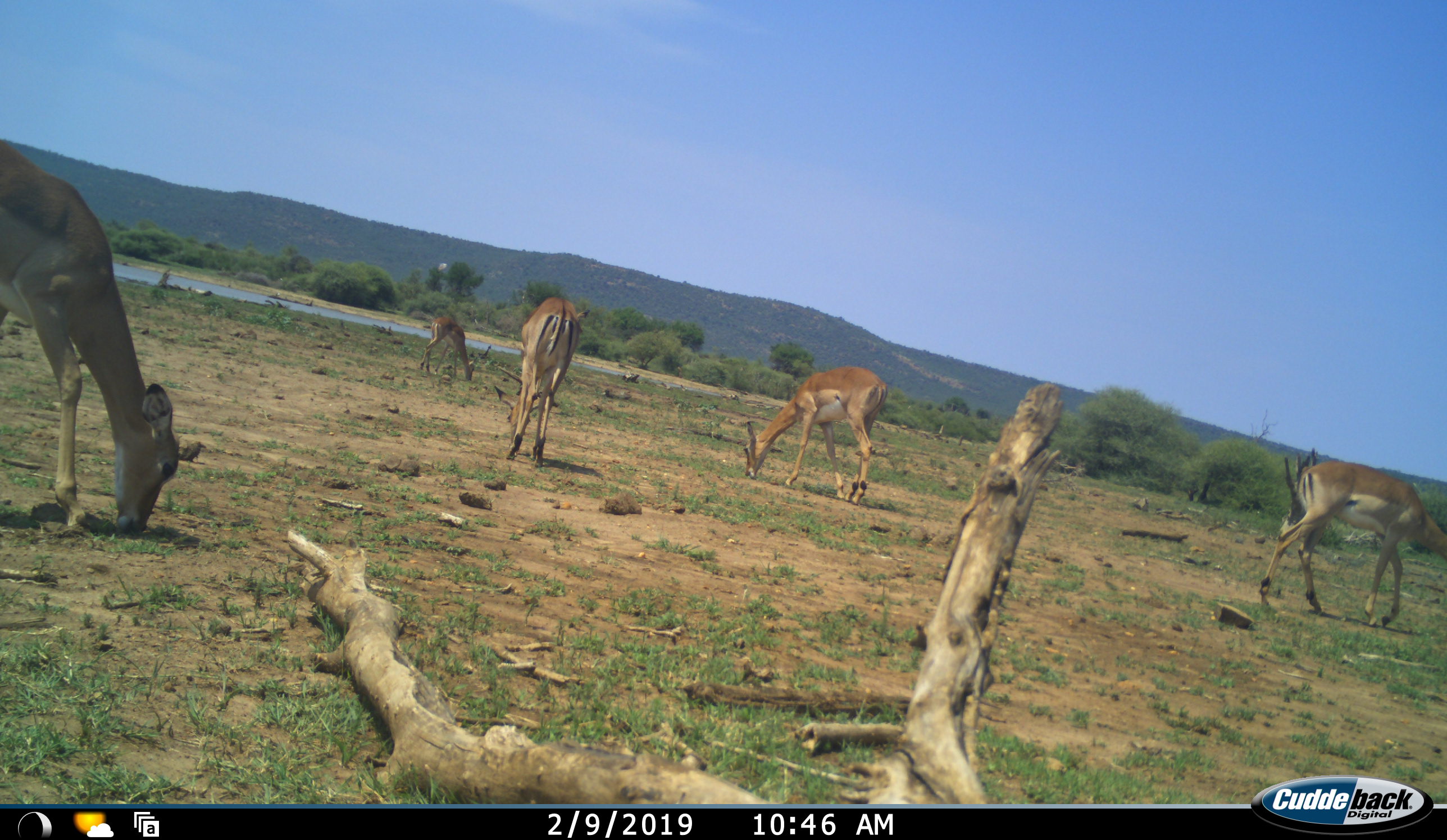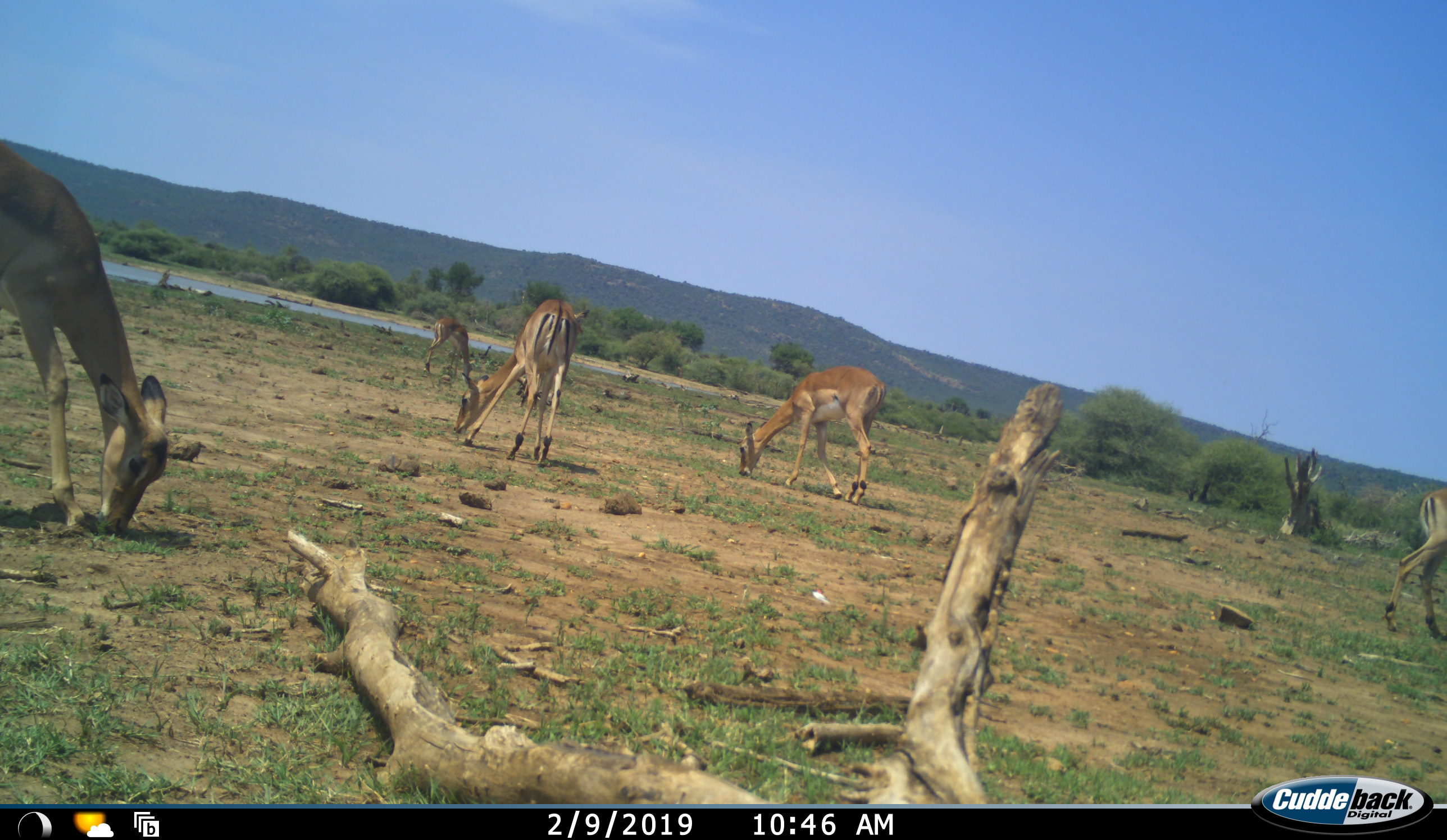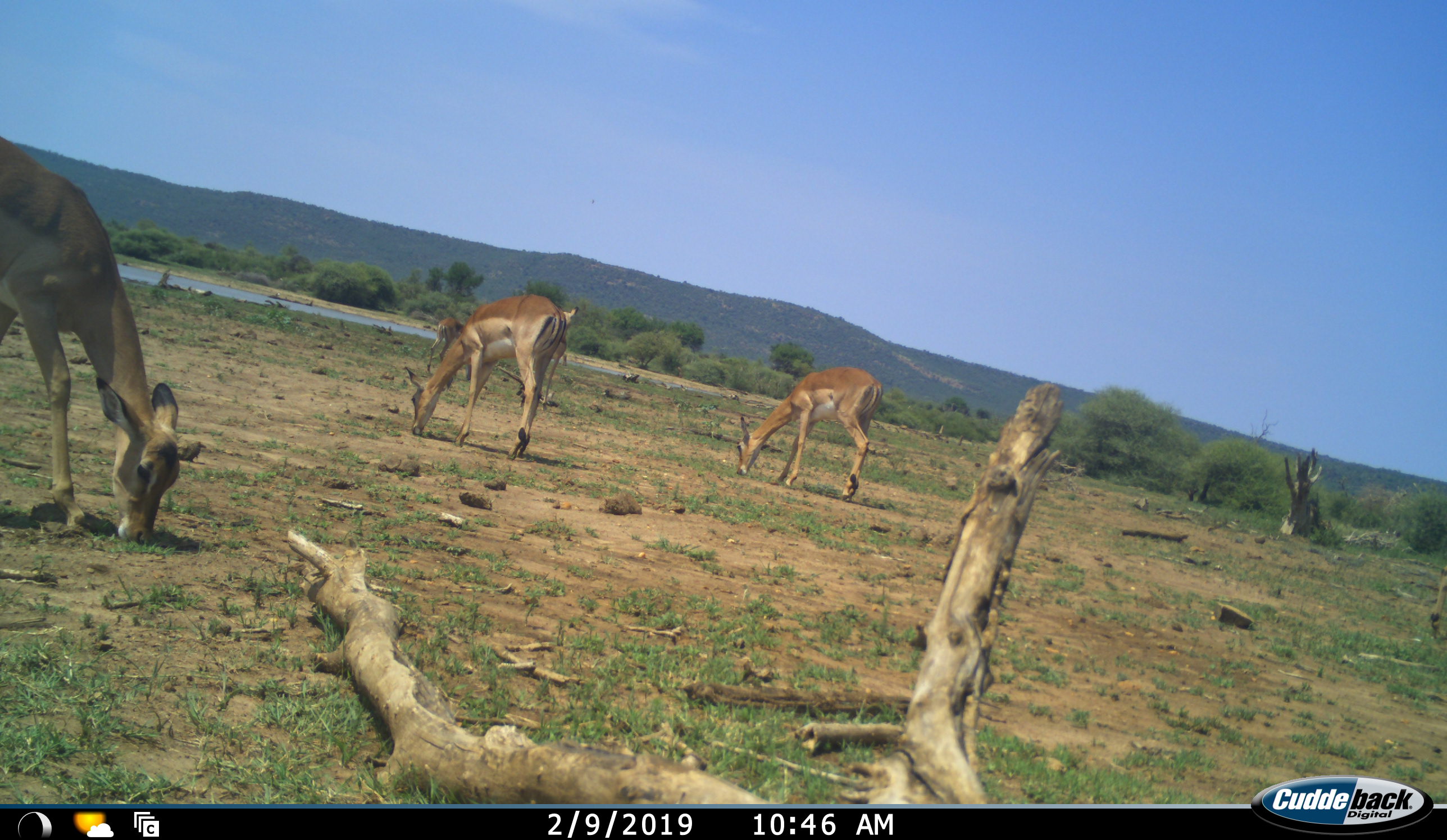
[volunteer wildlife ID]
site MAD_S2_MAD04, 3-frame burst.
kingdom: Animalia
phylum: Chordata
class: Mammalia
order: Artiodactyla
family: Bovidae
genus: Aepyceros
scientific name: Aepyceros melampus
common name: impala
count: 5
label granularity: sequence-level